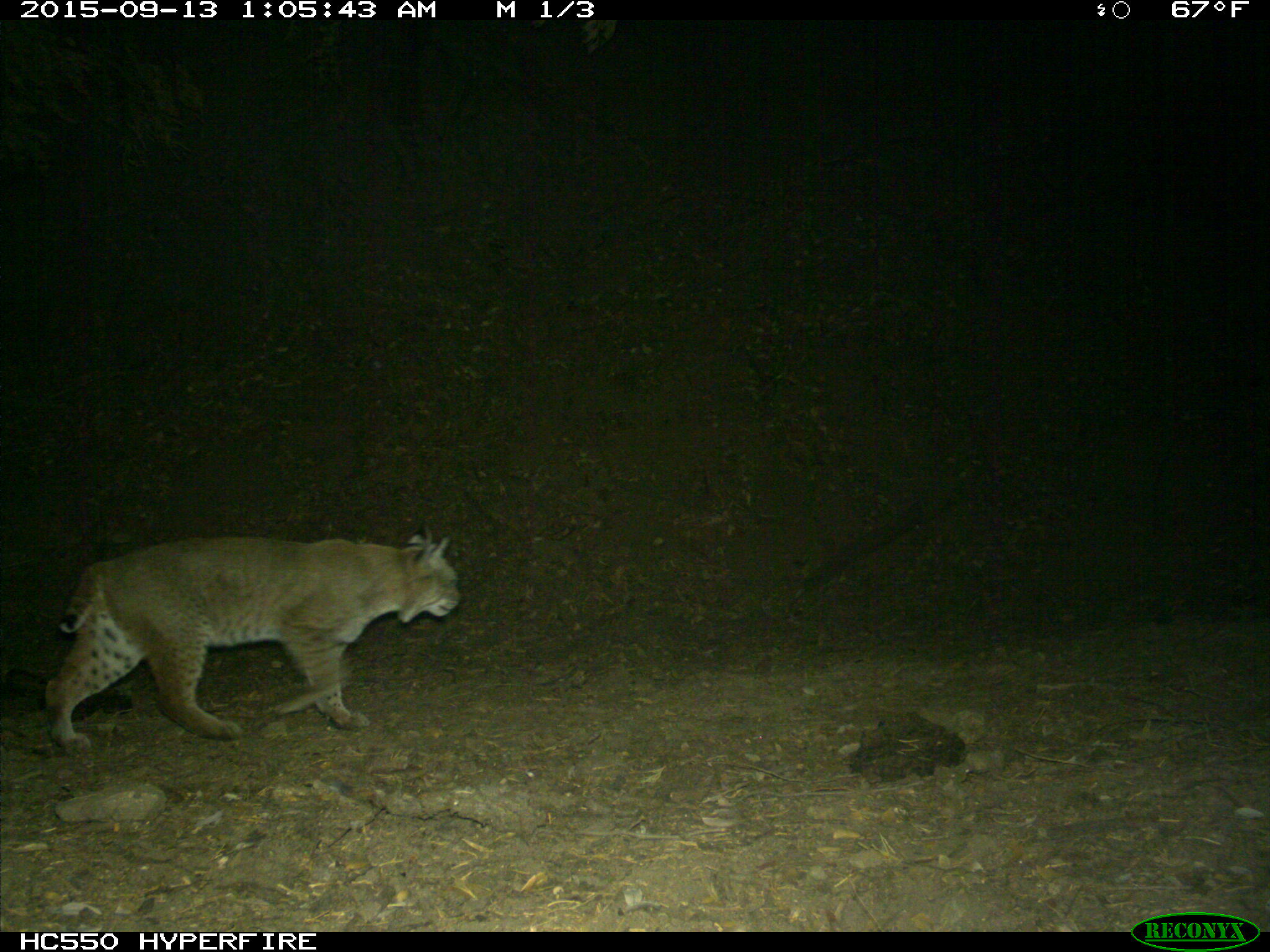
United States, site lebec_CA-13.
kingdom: Animalia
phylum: Chordata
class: Mammalia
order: Carnivora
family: Felidae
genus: Lynx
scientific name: Lynx rufus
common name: bobcat